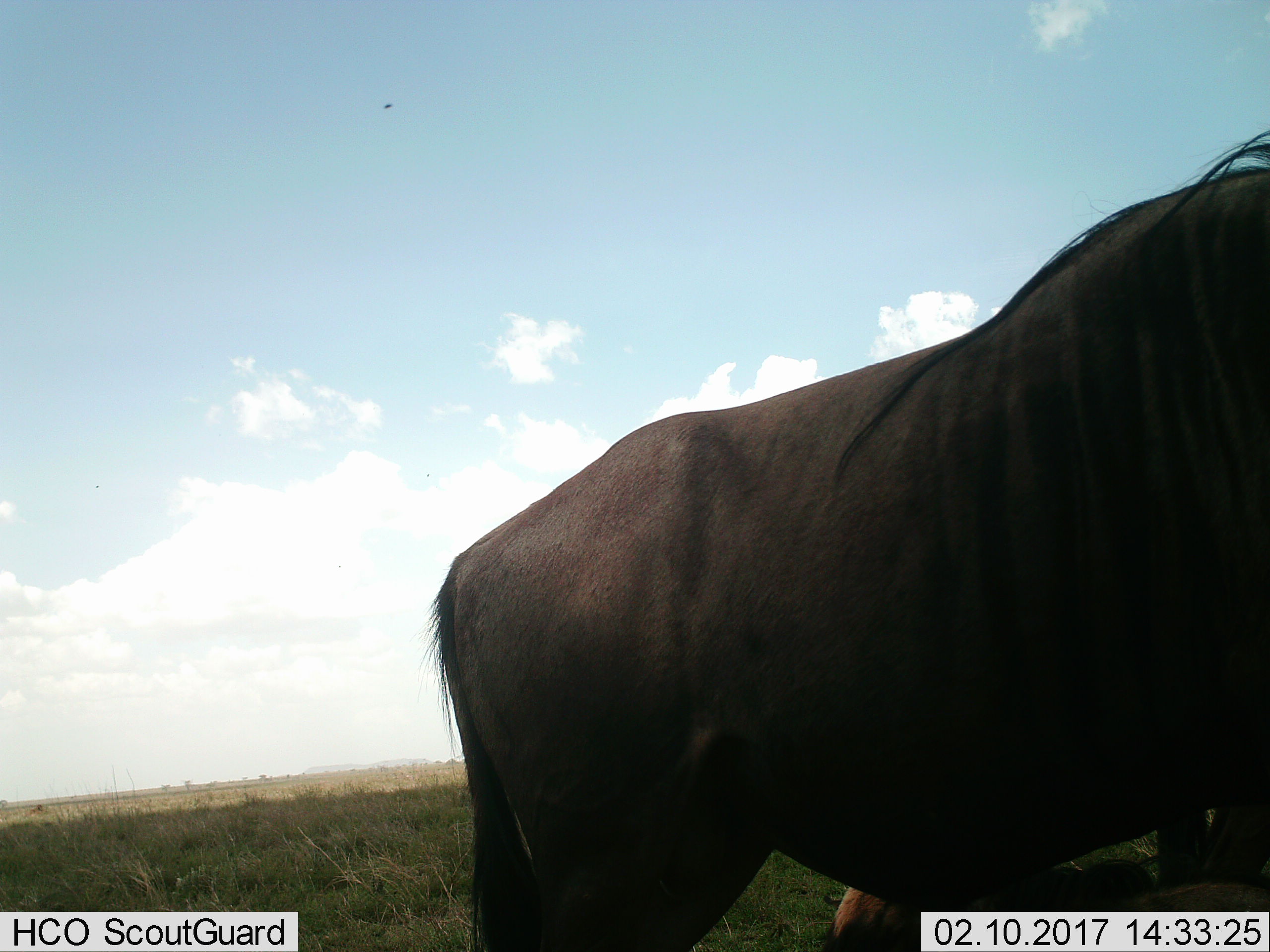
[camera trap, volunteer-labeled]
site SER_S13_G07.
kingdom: Animalia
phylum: Chordata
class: Mammalia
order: Artiodactyla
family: Bovidae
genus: Connochaetes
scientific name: Connochaetes taurinus taurinus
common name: blue wildebeest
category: wildebeestblue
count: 1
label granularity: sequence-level